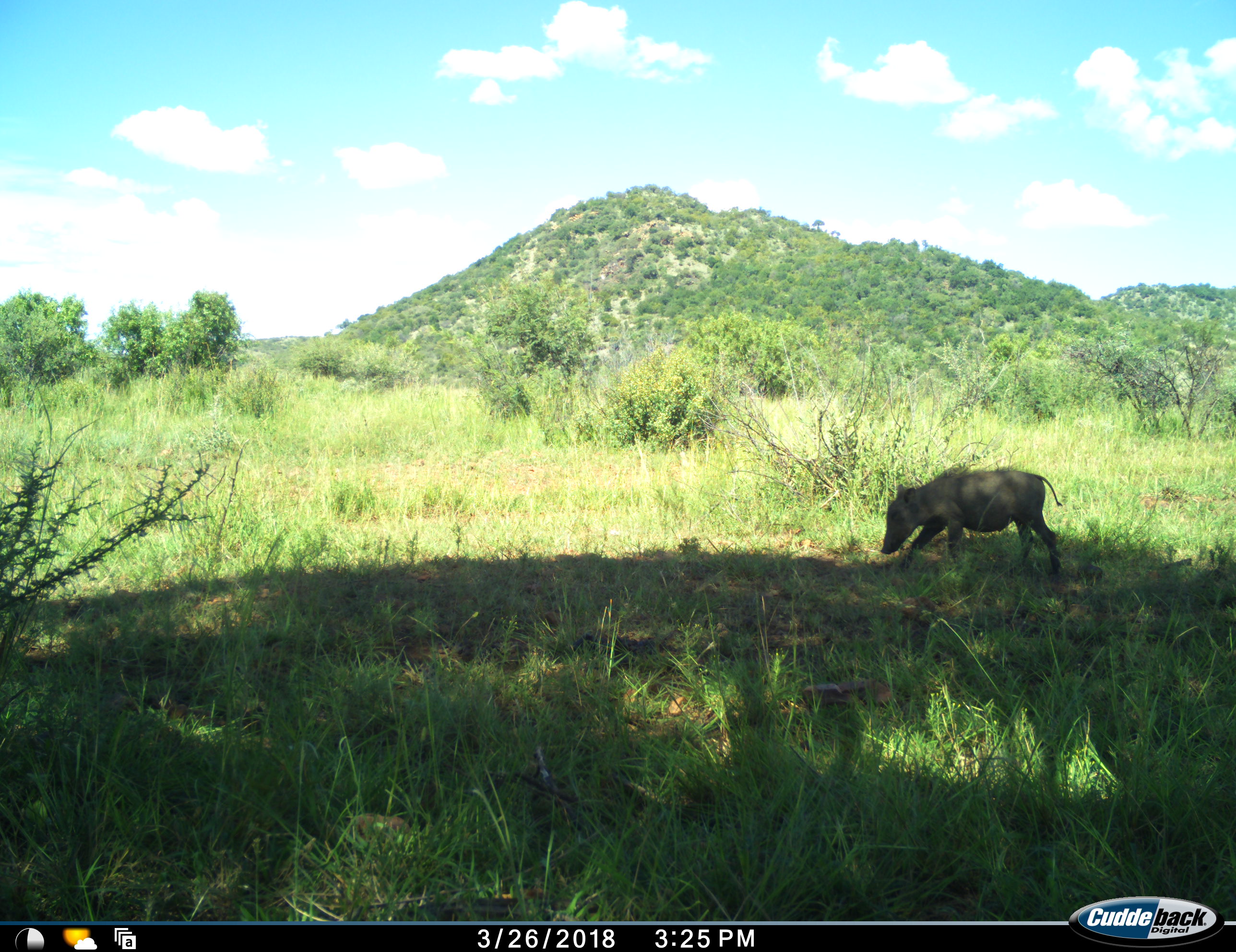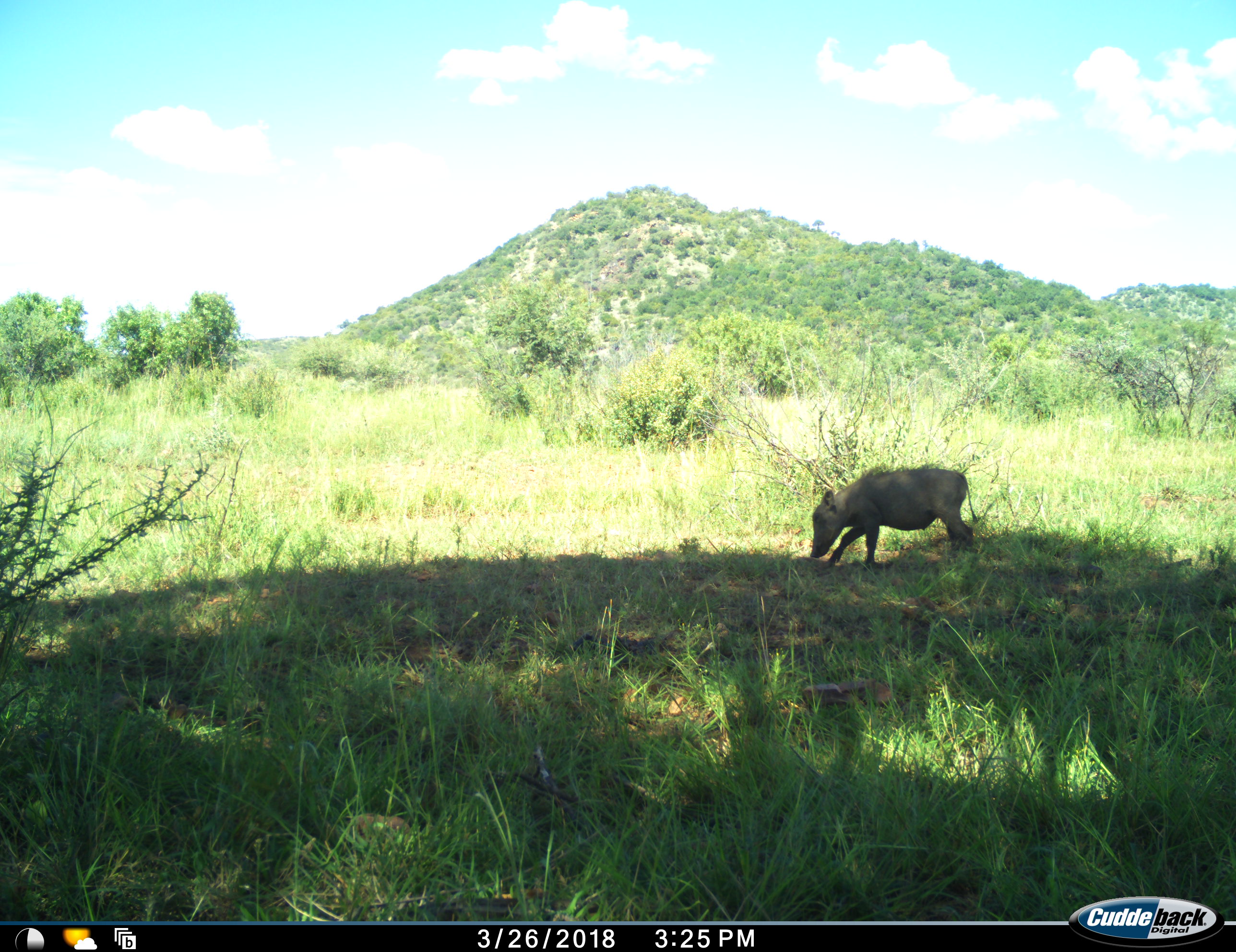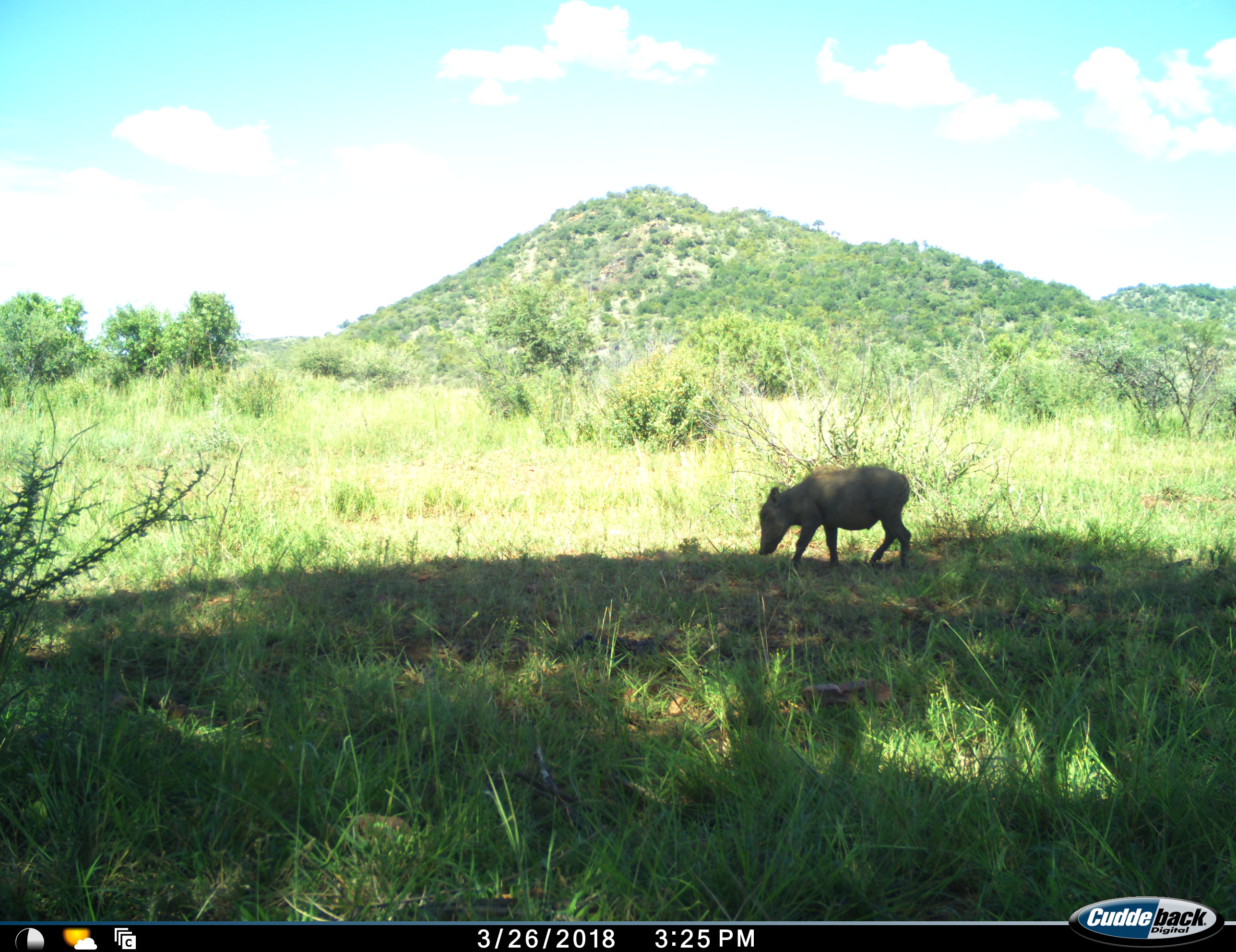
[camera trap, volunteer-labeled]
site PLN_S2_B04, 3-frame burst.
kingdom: Animalia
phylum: Chordata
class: Mammalia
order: Artiodactyla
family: Suidae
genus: Phacochoerus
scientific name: Phacochoerus africanus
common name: warthog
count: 1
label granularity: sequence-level